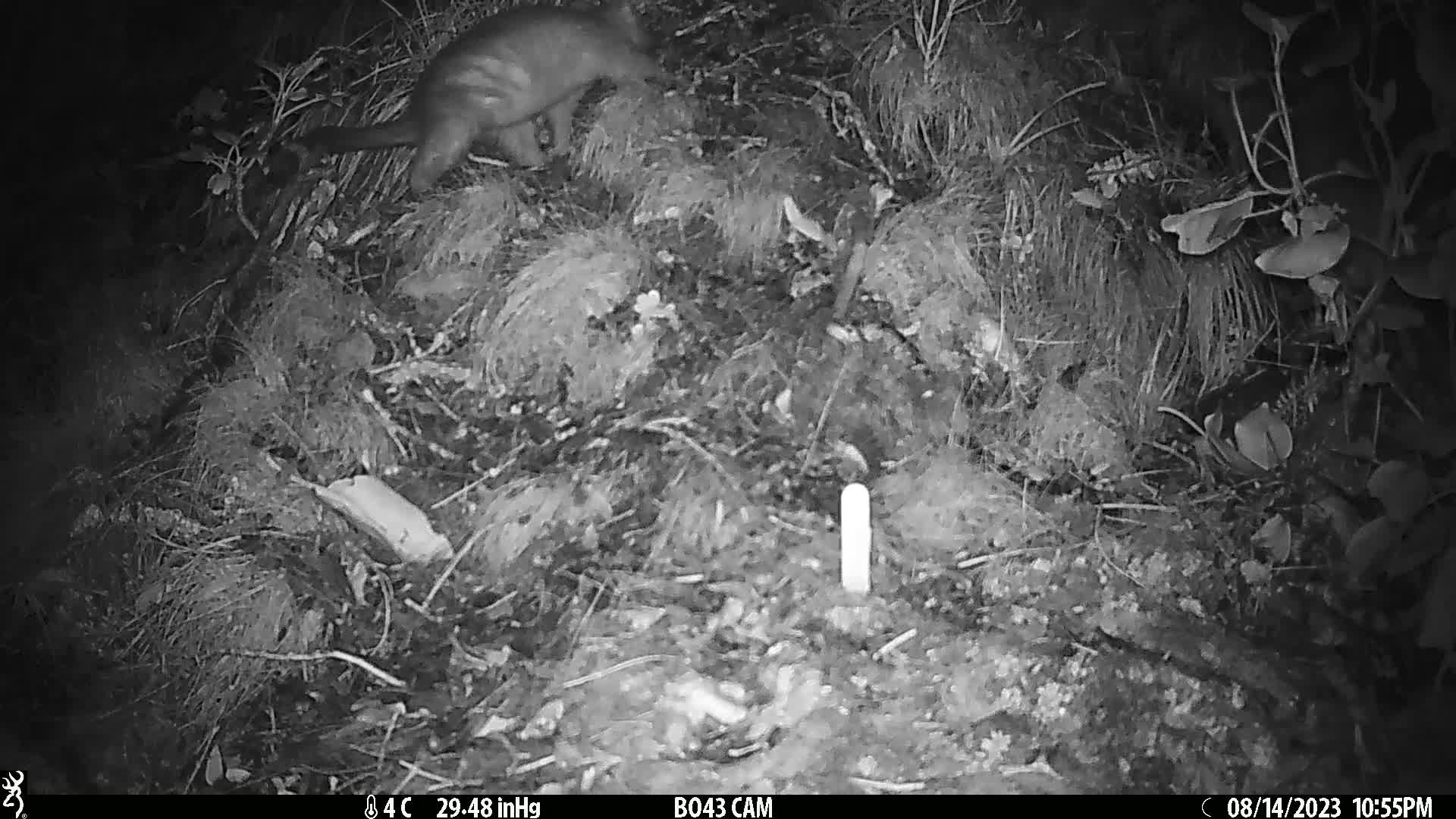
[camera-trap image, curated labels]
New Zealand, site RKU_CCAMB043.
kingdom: Animalia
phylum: Chordata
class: Mammalia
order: Diprotodontia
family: Phalangeridae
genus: Trichosurus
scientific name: Trichosurus vulpecula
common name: common brushtail possum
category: possum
Possum (common brushtail possum) (Trichosurus vulpecula).